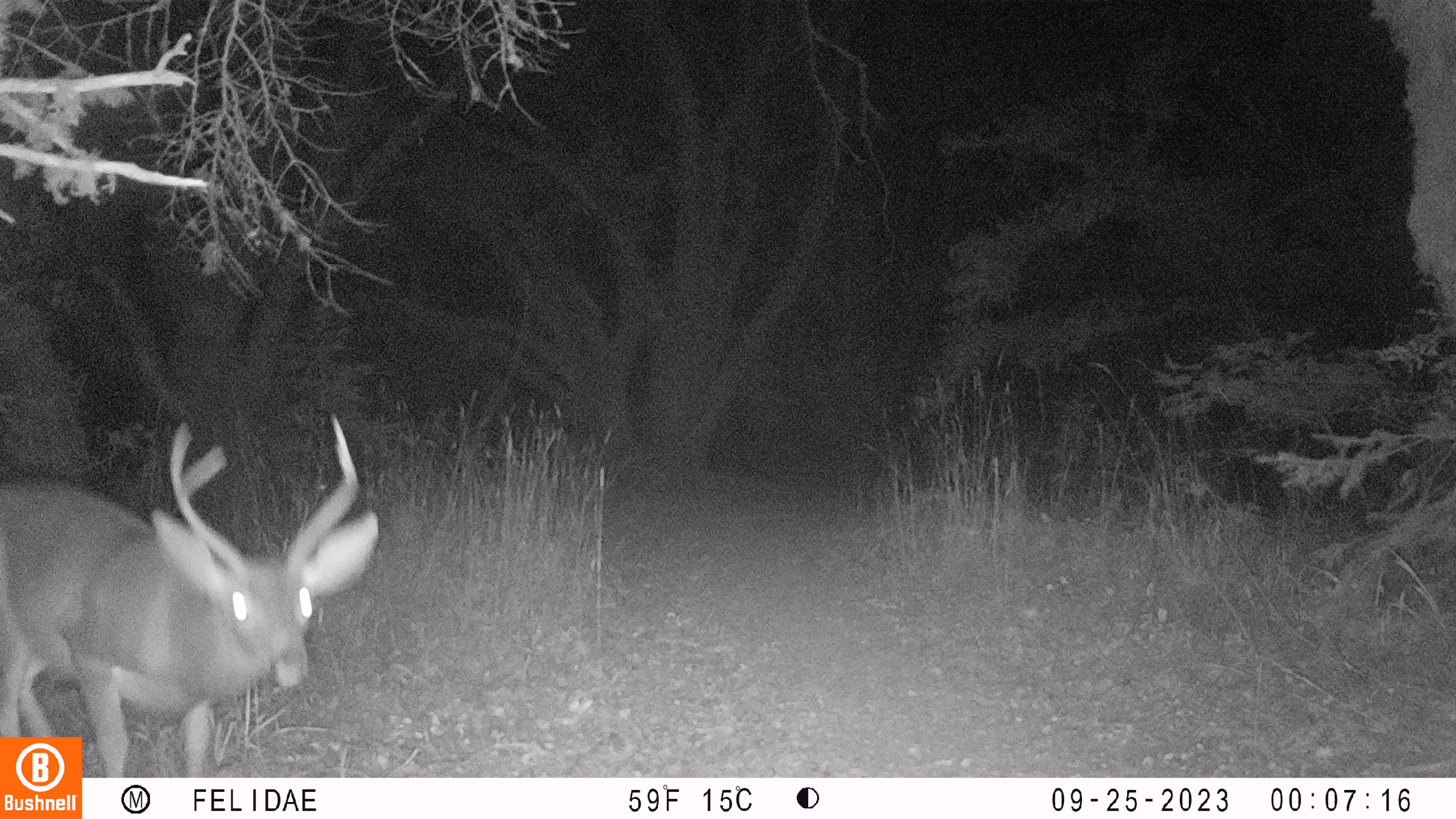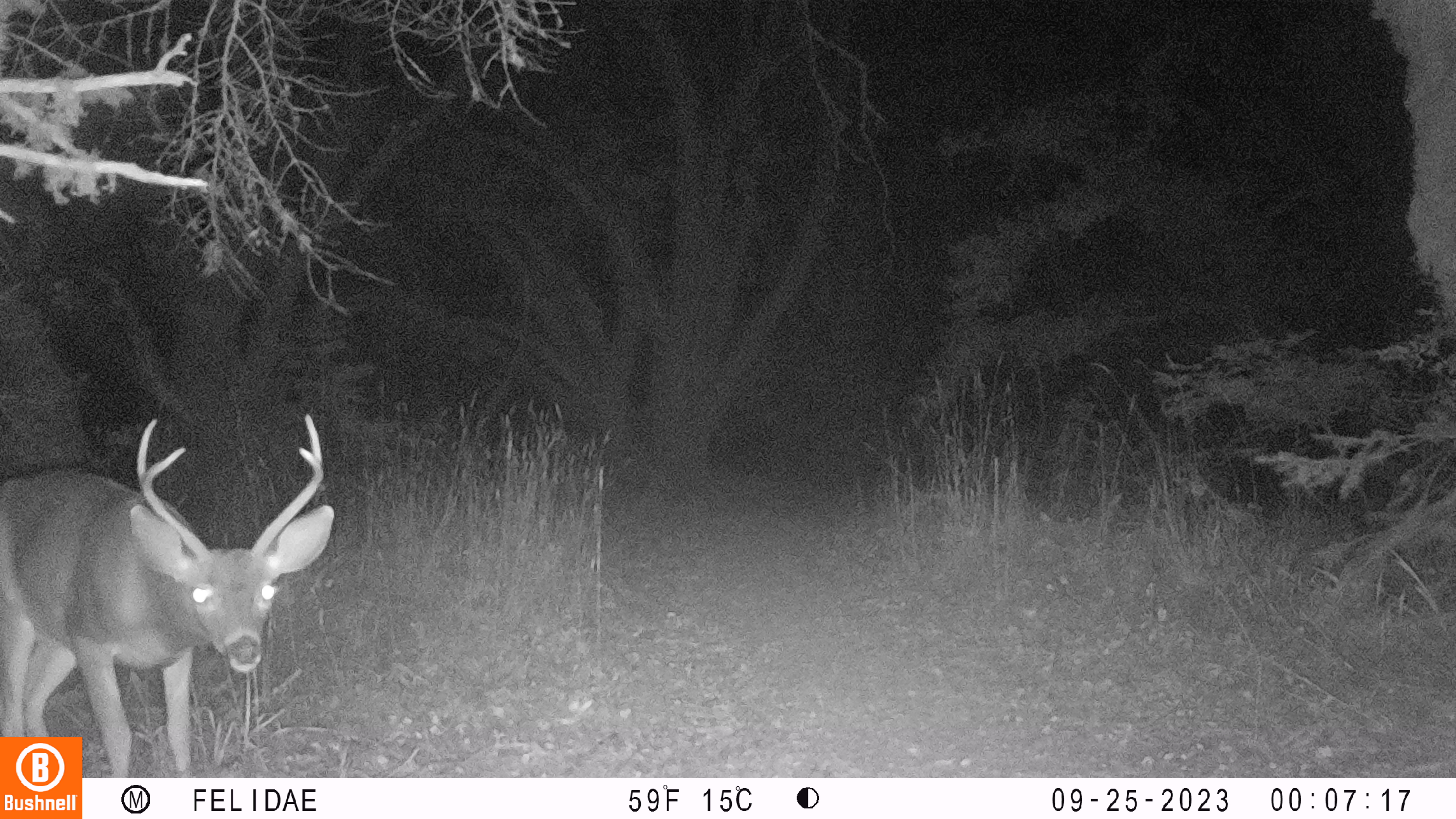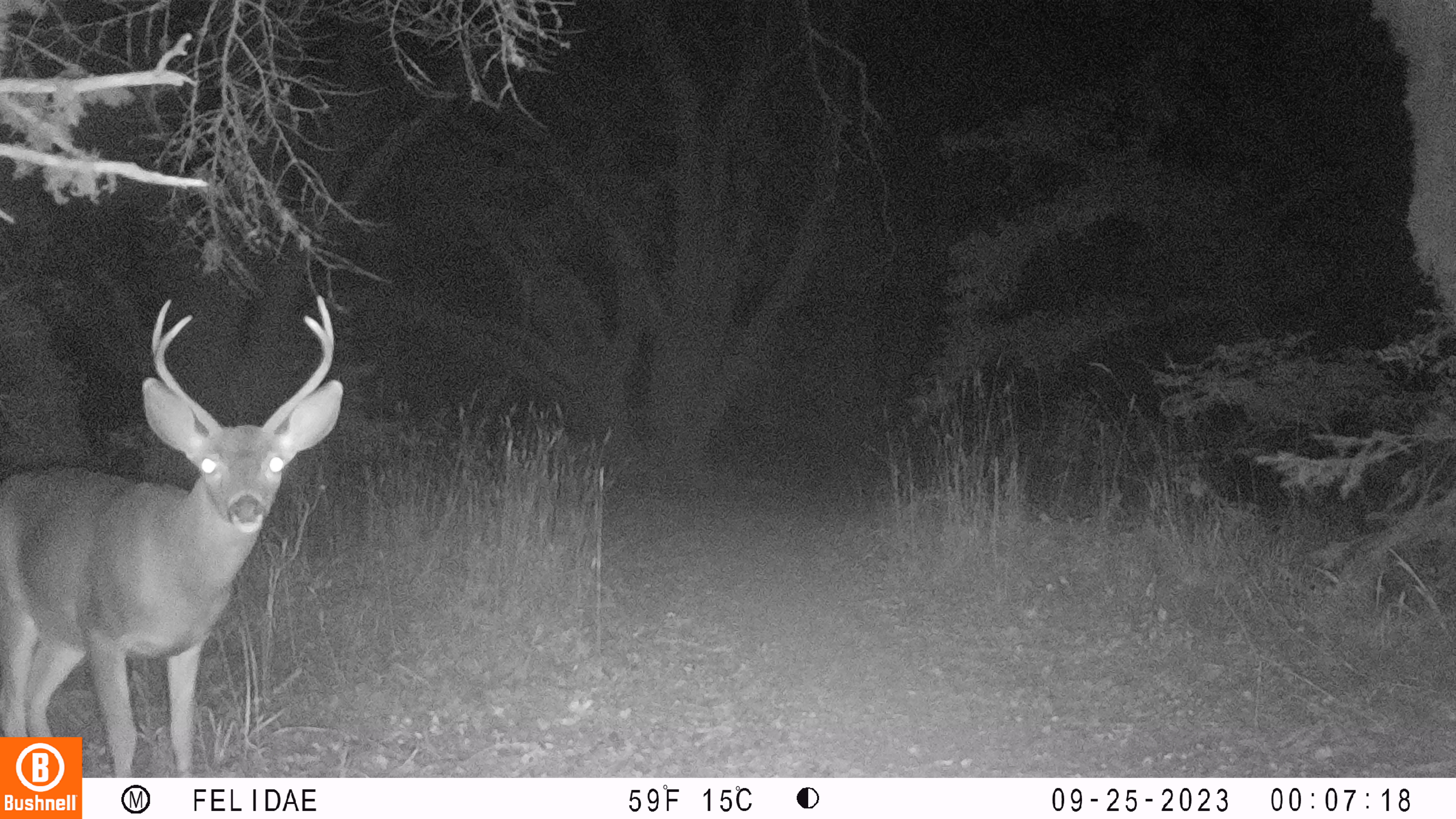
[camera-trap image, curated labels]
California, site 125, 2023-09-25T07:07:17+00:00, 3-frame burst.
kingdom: Animalia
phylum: Chordata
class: Mammalia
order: Artiodactyla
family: Cervidae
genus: Odocoileus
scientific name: Odocoileus hemionus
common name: mule deer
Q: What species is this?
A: Mule deer (Odocoileus hemionus).